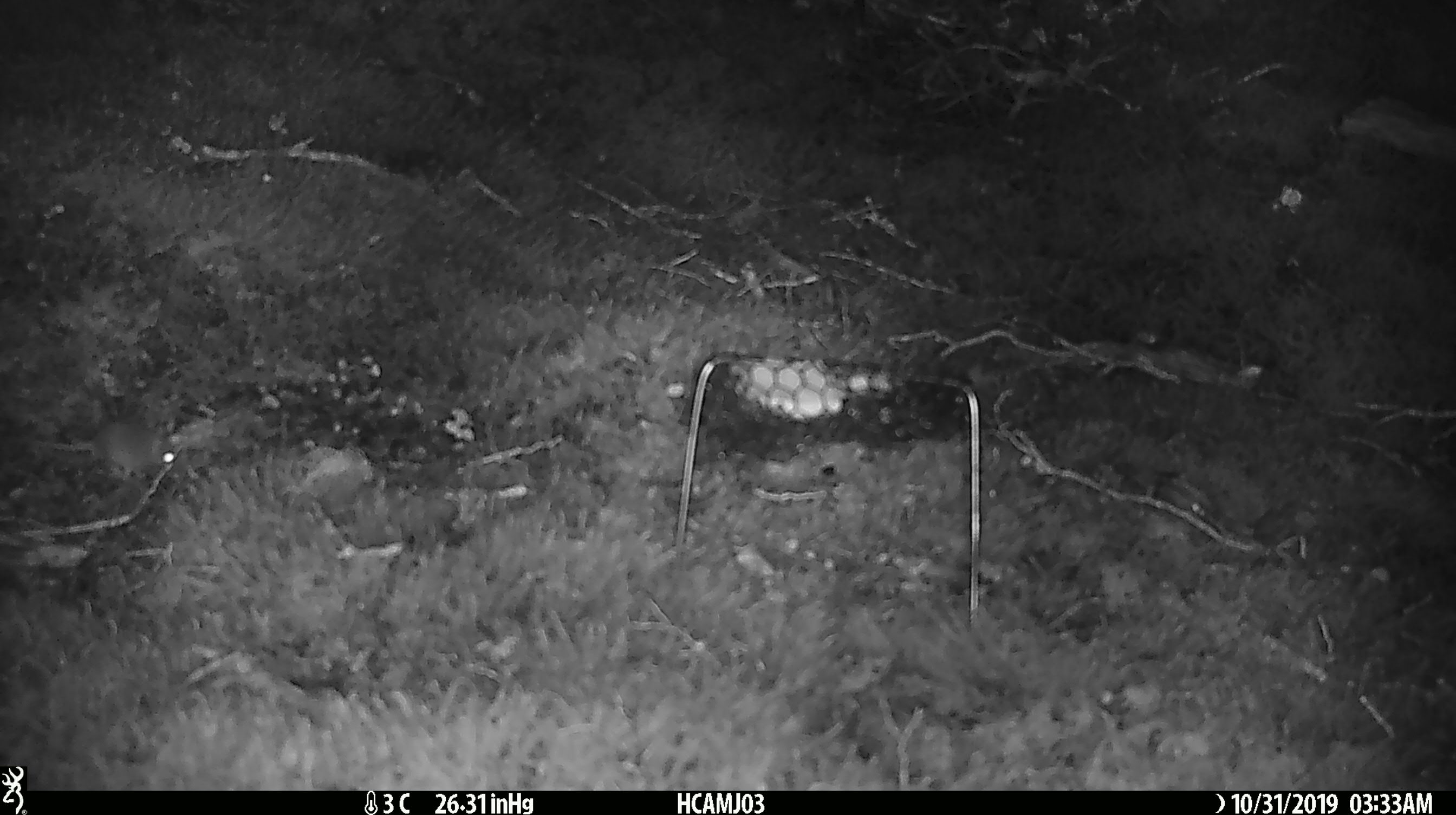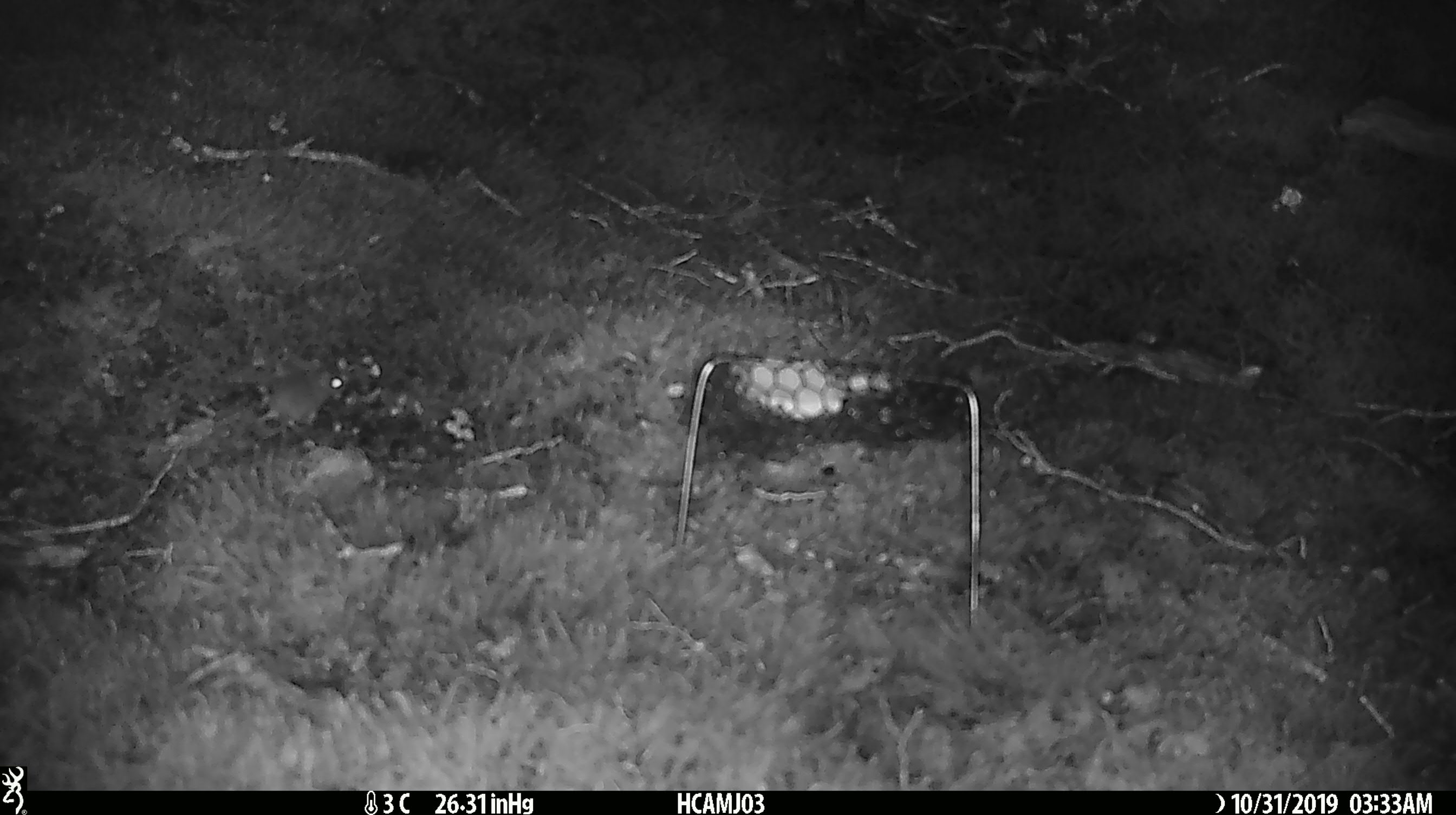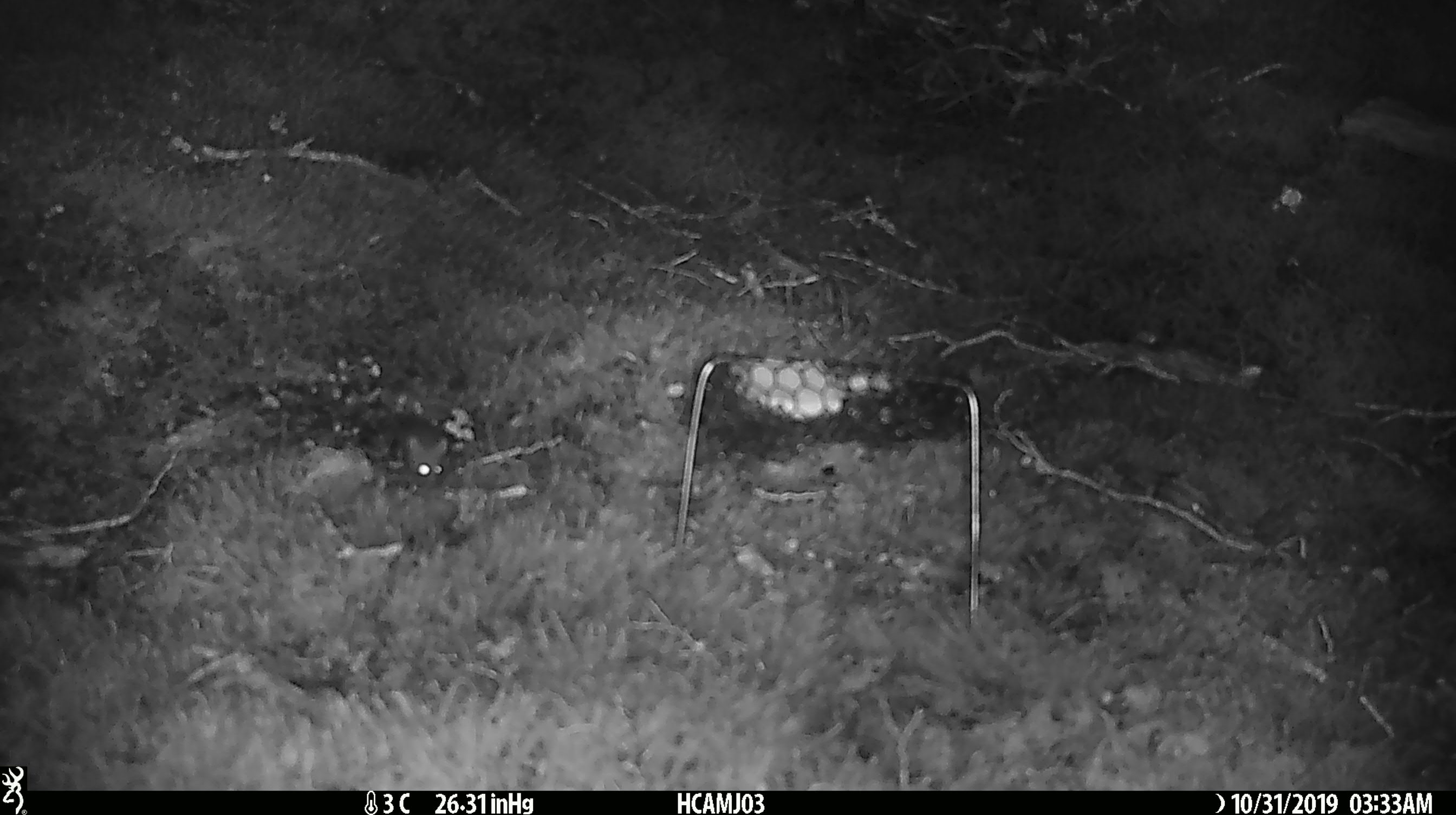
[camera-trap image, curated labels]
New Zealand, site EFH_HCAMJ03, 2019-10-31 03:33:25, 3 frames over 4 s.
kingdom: Animalia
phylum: Chordata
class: Mammalia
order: Rodentia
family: Muridae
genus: Mus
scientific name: Mus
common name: mouse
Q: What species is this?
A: Mouse (Mus).